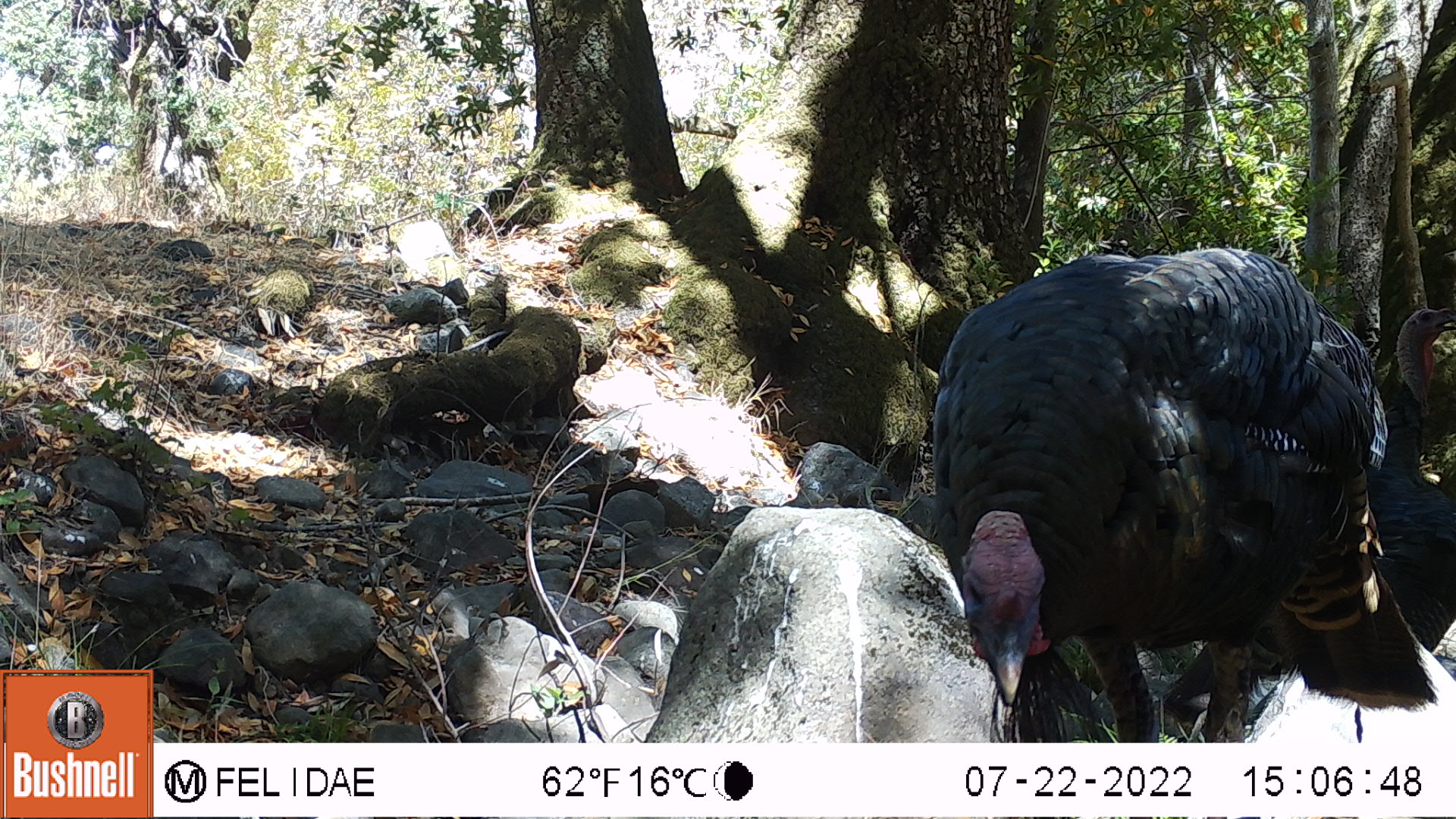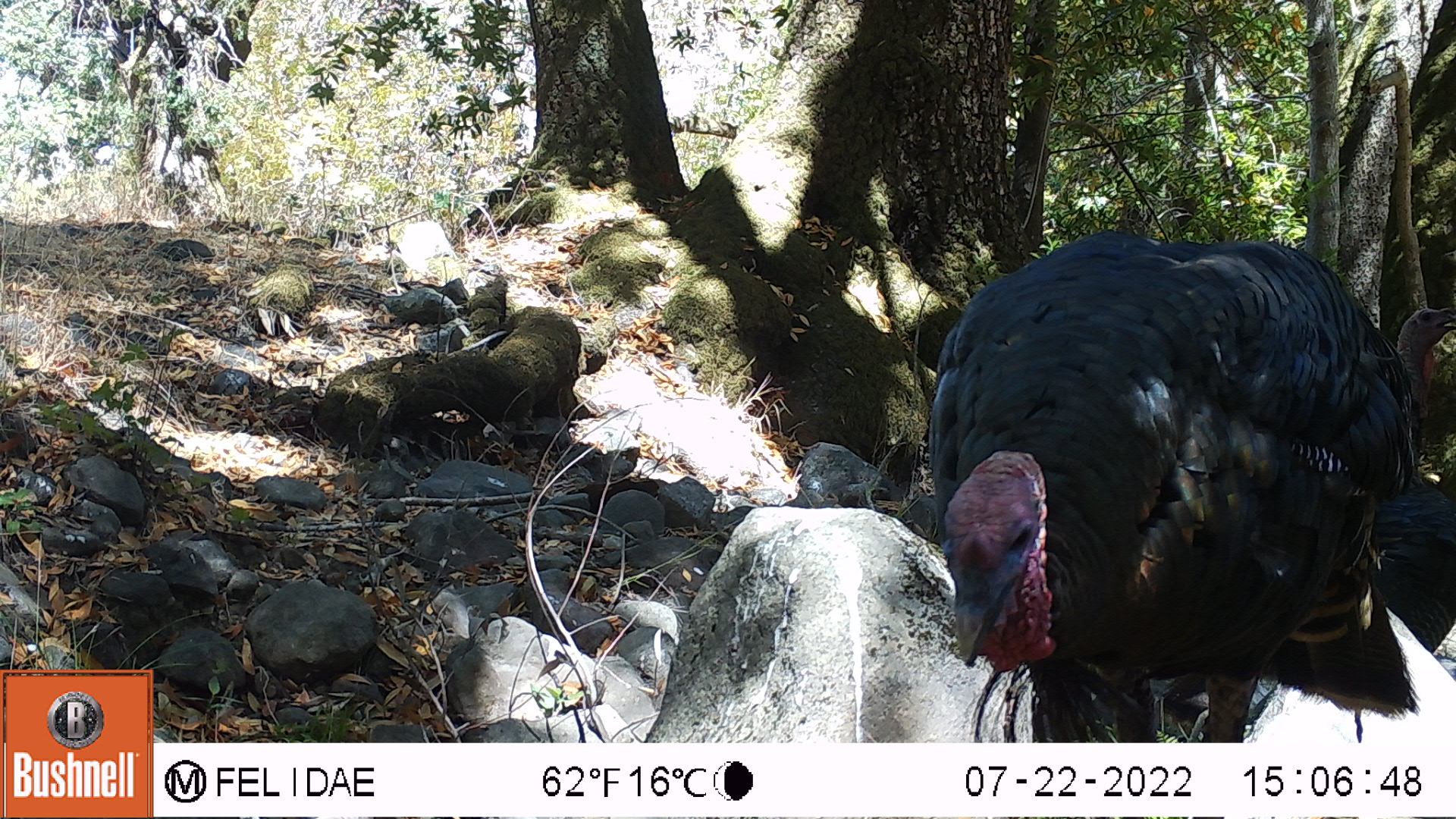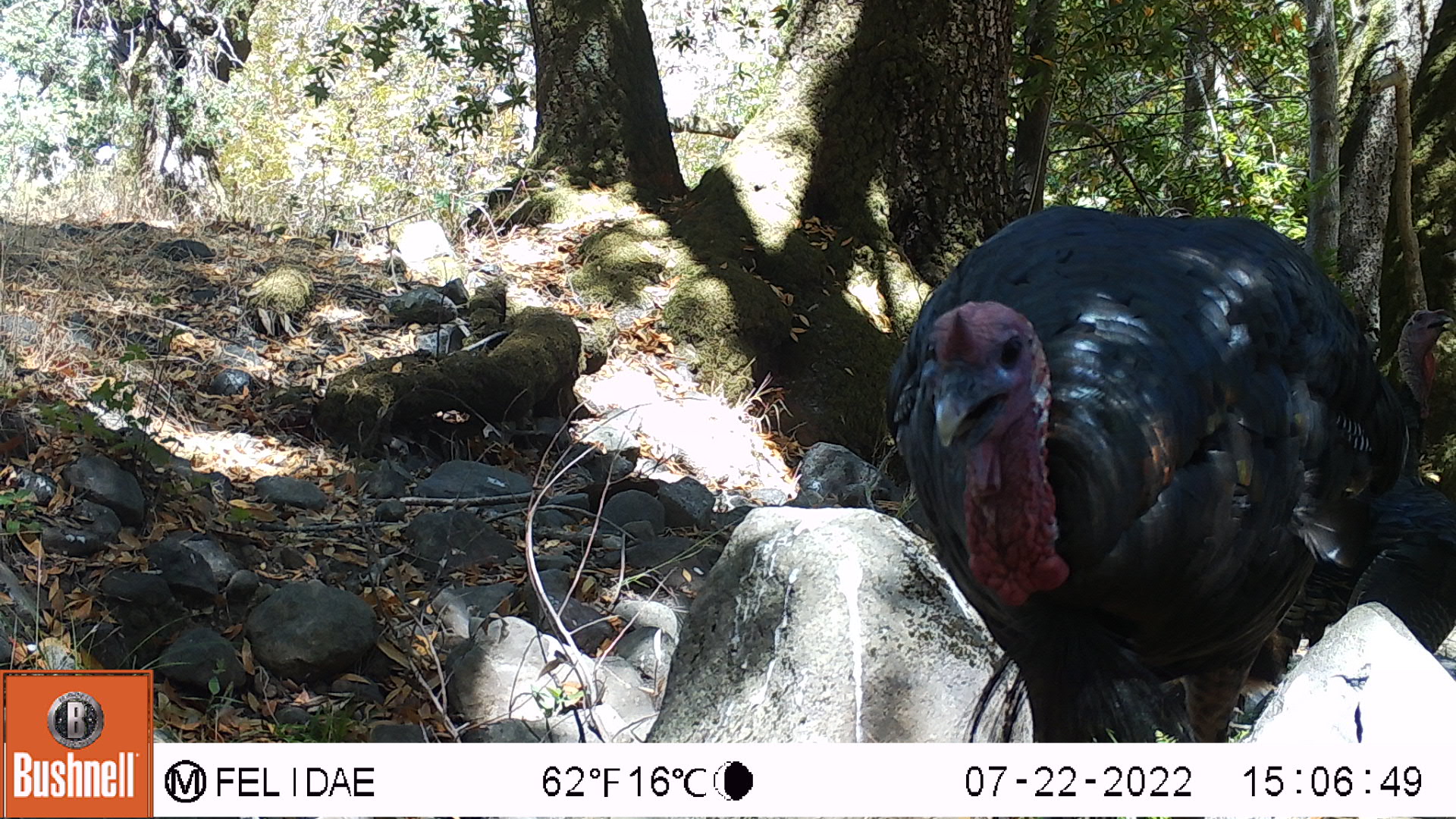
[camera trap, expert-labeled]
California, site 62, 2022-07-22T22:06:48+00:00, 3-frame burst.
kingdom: Animalia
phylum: Chordata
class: Aves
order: Galliformes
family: Phasianidae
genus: Meleagris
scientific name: Meleagris gallopavo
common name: turkey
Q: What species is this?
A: Turkey (Meleagris gallopavo).